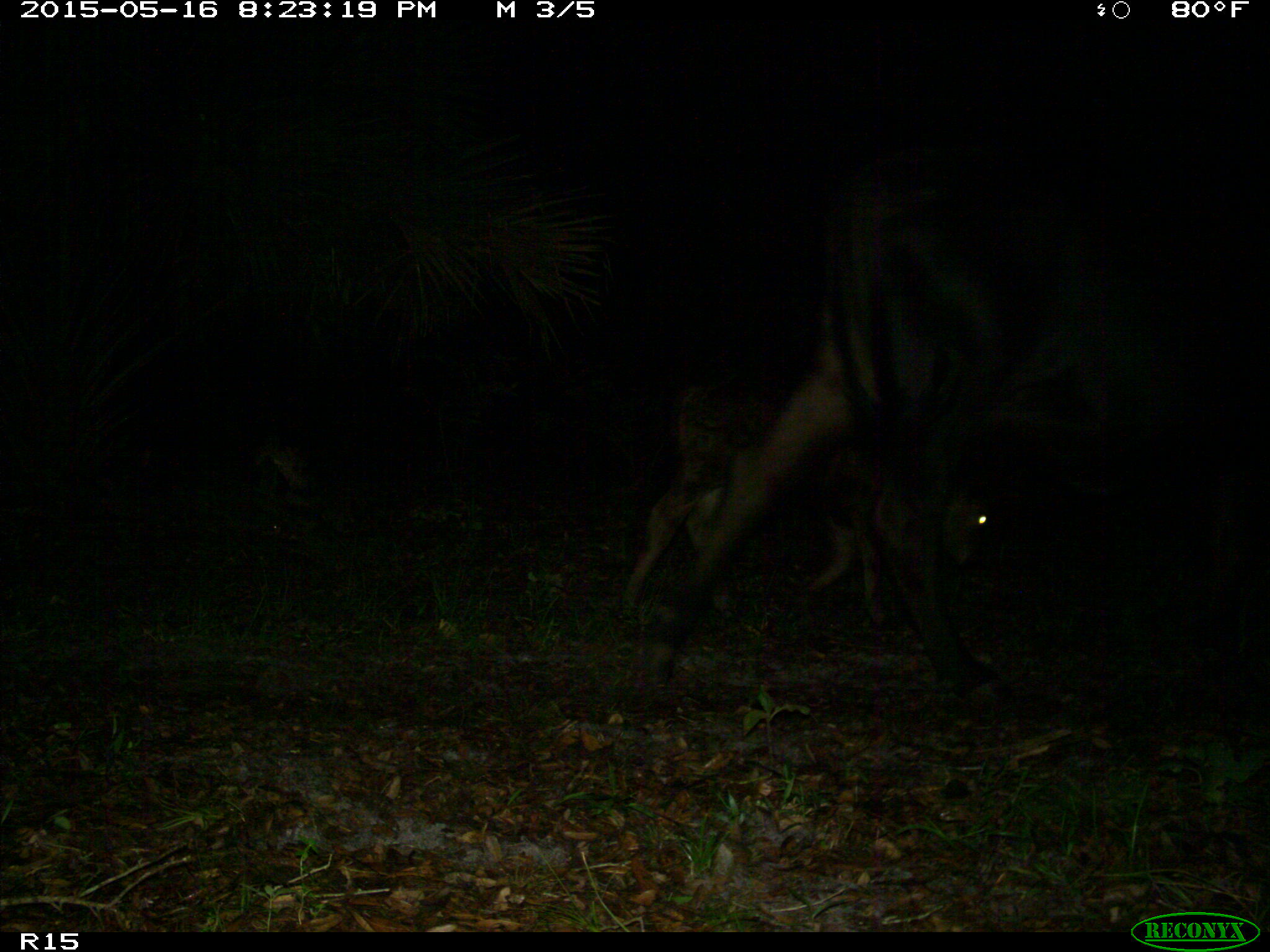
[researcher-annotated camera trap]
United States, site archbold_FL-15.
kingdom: Animalia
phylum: Chordata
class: Mammalia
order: Artiodactyla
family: Bovidae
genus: Bos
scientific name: Bos taurus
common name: domestic cow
Bos taurus (domestic cow).